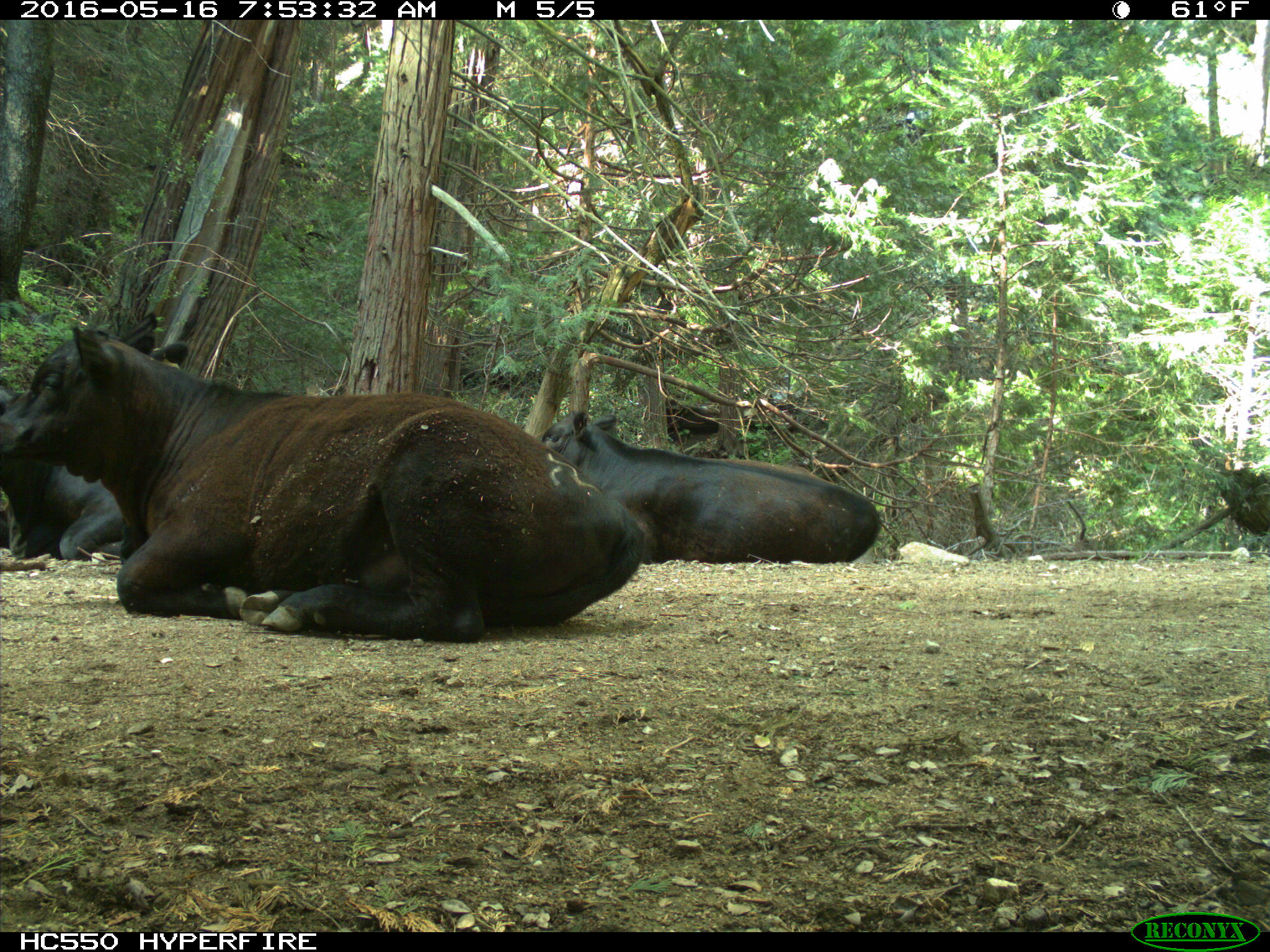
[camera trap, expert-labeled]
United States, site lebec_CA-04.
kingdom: Animalia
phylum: Chordata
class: Mammalia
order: Artiodactyla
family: Bovidae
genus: Bos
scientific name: Bos taurus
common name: domestic cow